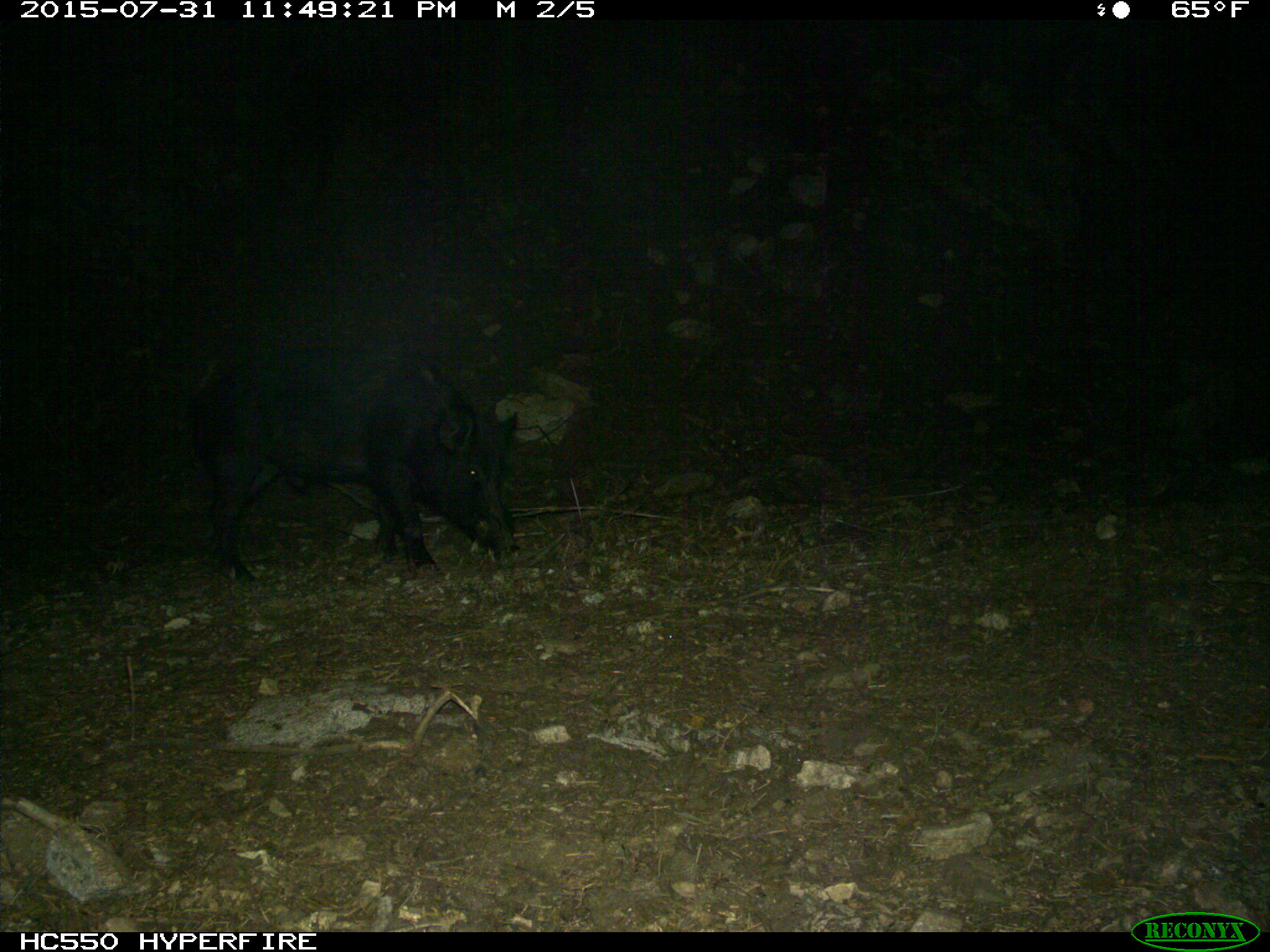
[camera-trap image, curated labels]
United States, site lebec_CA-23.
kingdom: Animalia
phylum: Chordata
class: Mammalia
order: Artiodactyla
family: Suidae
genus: Sus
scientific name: Sus scrofa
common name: wild boar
Sus scrofa (wild boar).